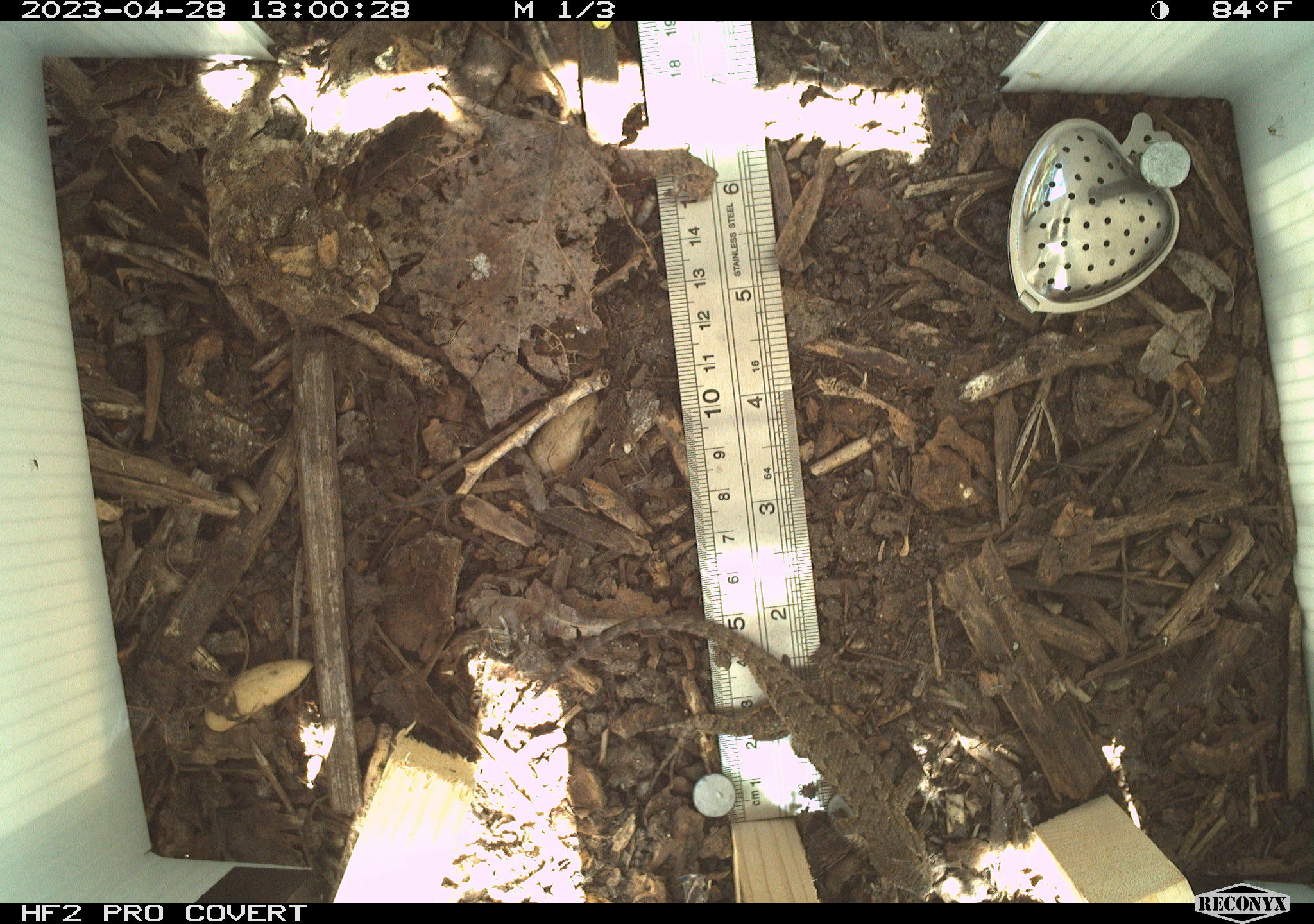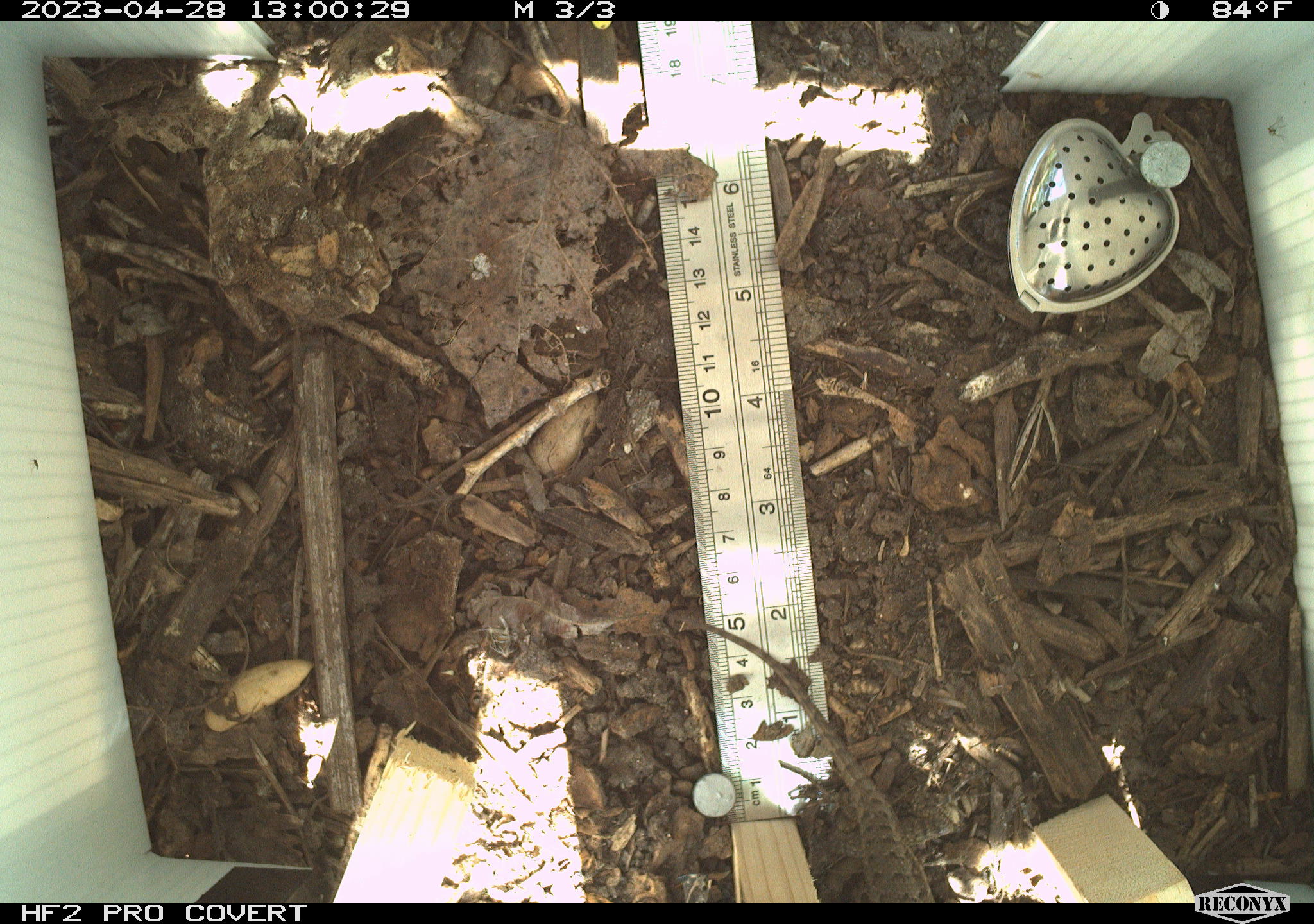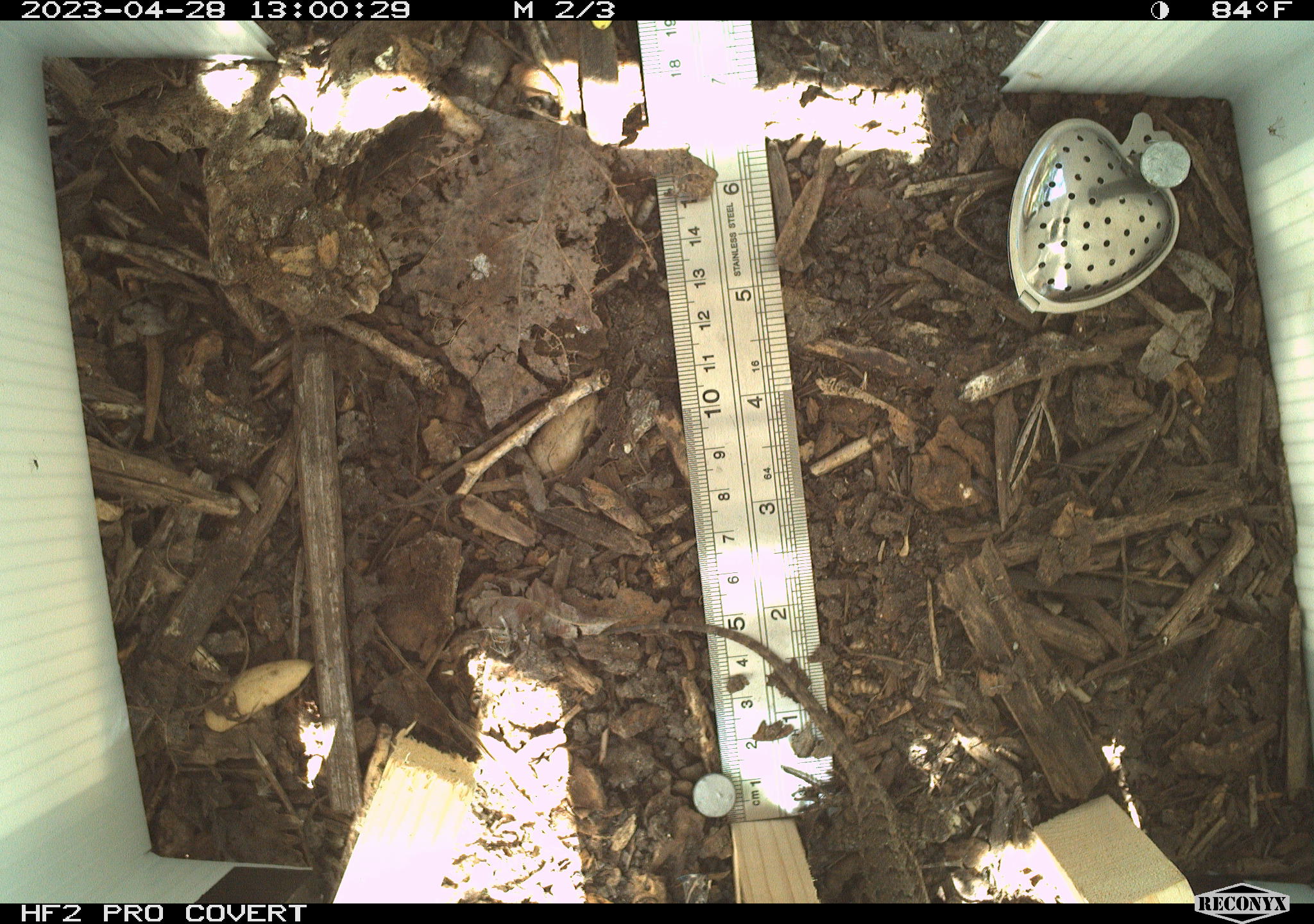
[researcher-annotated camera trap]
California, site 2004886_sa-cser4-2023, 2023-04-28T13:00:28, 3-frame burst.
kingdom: Animalia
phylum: Chordata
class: Reptilia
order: Squamata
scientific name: Squamata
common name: lizards and snakes